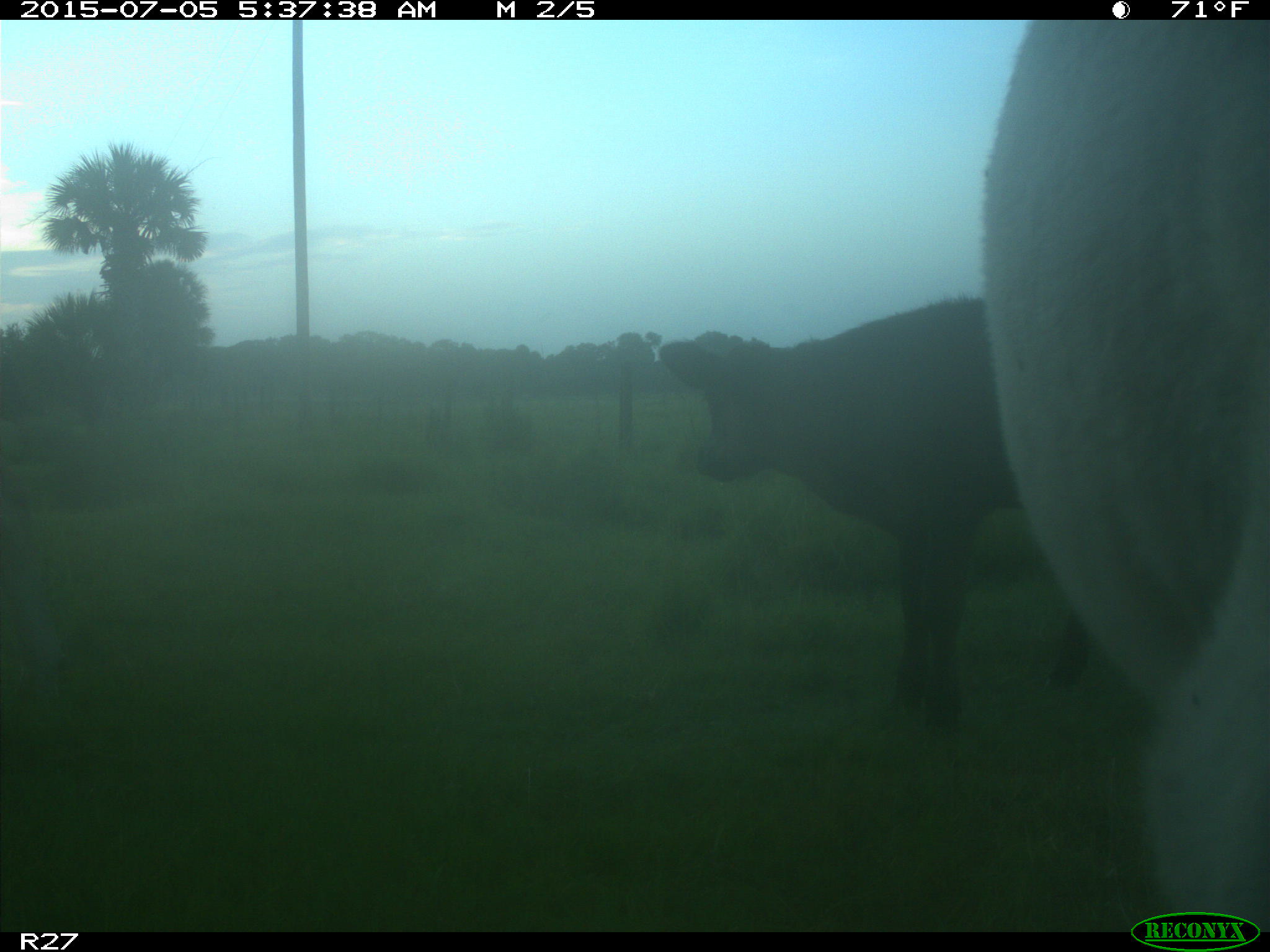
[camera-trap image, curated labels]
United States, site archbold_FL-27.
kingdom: Animalia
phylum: Chordata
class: Mammalia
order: Artiodactyla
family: Bovidae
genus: Bos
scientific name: Bos taurus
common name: domestic cow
Bos taurus (domestic cow).